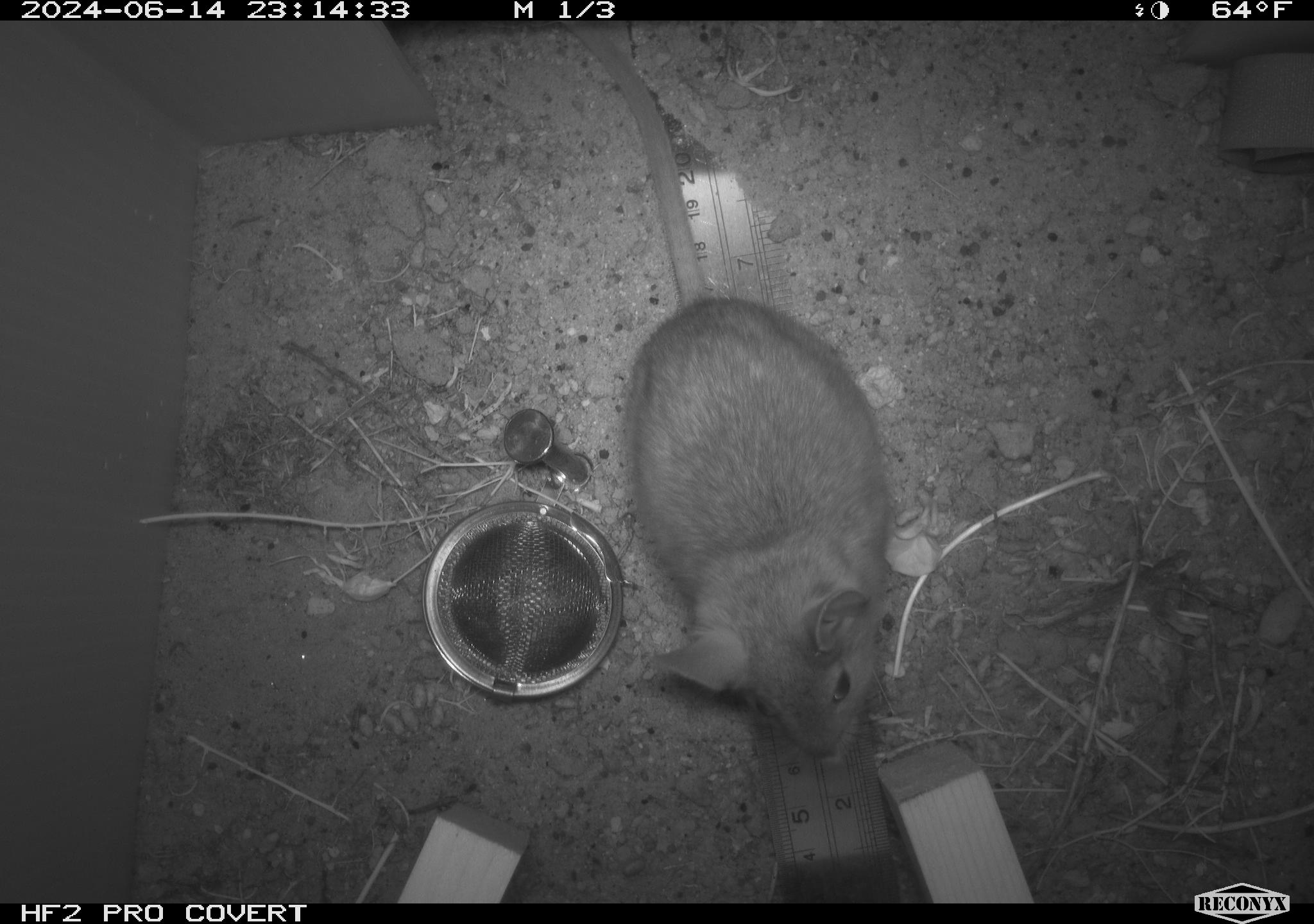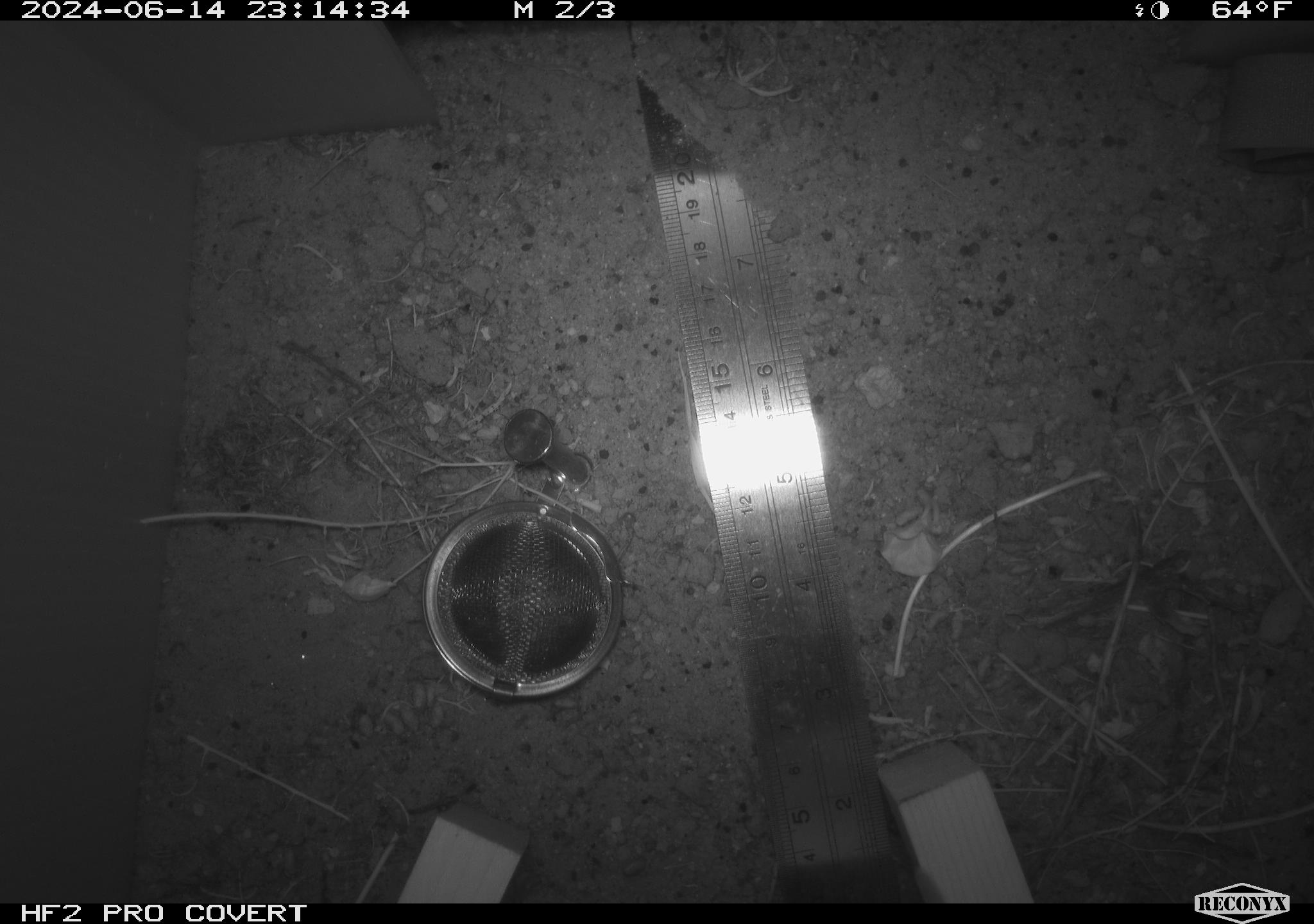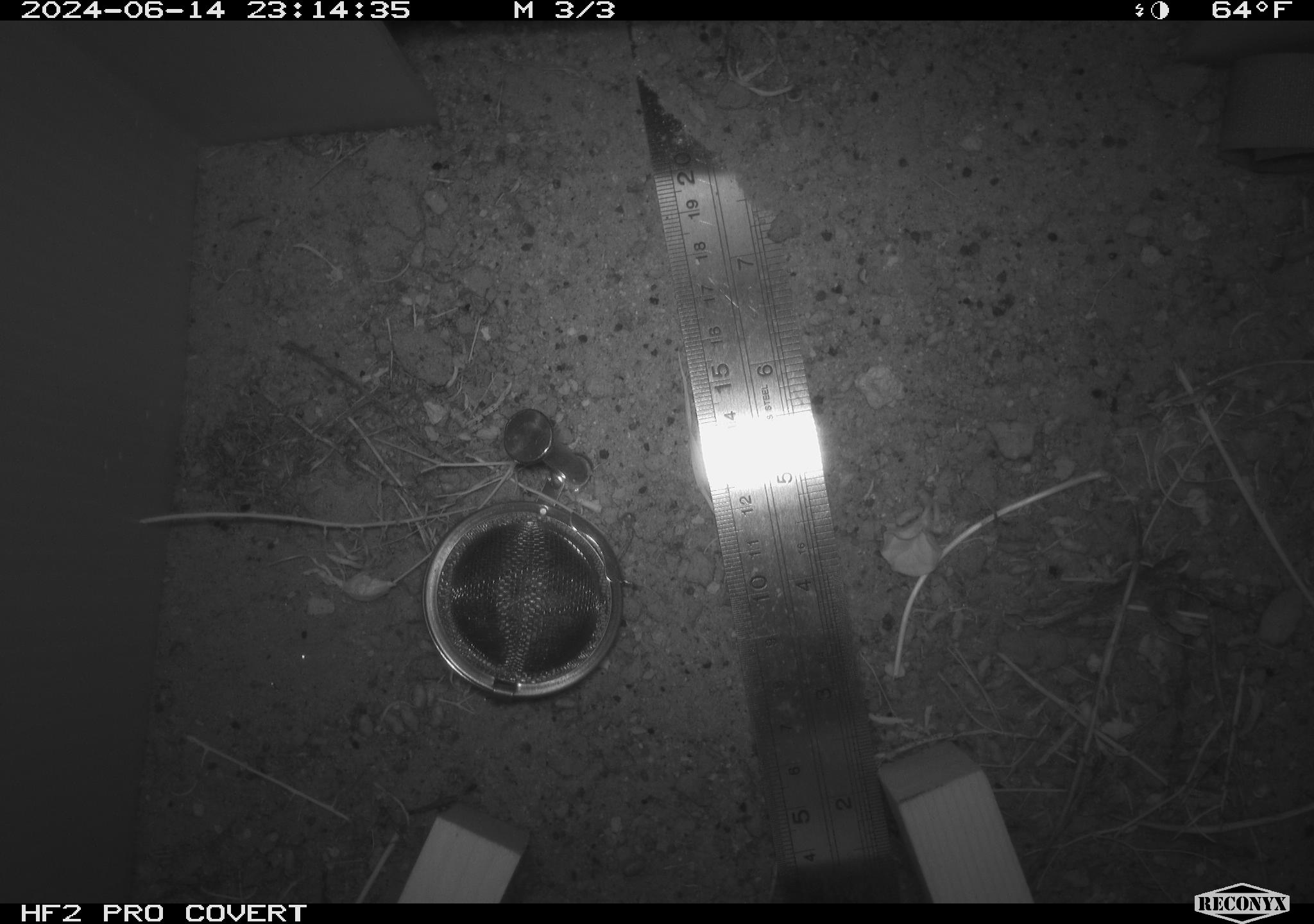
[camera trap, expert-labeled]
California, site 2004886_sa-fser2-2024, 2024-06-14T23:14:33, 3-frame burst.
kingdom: Animalia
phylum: Chordata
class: Mammalia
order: Rodentia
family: Cricetidae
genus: Neotoma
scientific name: Neotoma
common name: pack rat or woodrat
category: neotoma species